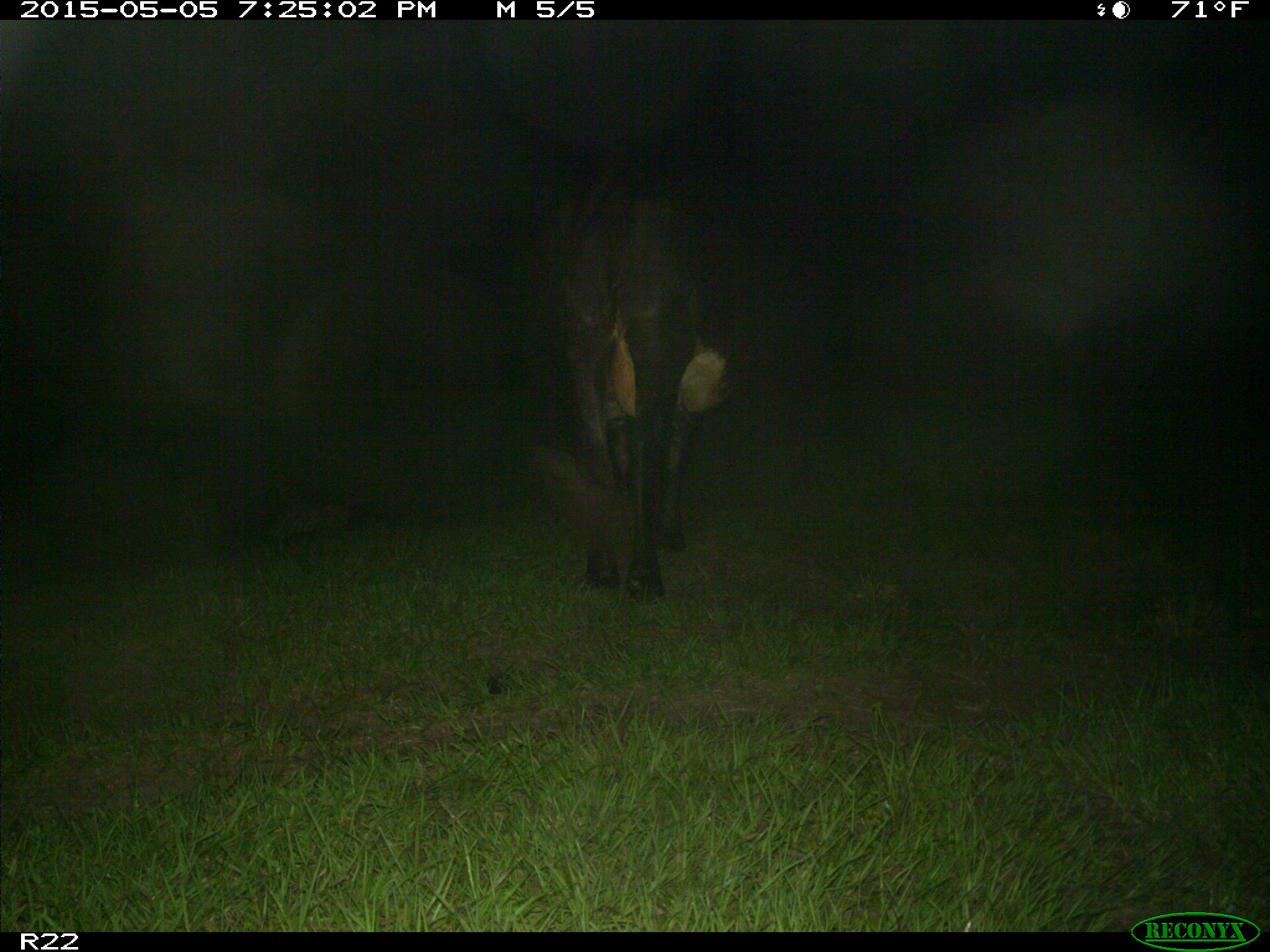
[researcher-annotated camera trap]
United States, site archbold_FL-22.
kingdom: Animalia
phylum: Chordata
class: Mammalia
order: Artiodactyla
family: Bovidae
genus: Bos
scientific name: Bos taurus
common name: domestic cow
Bos taurus (domestic cow).